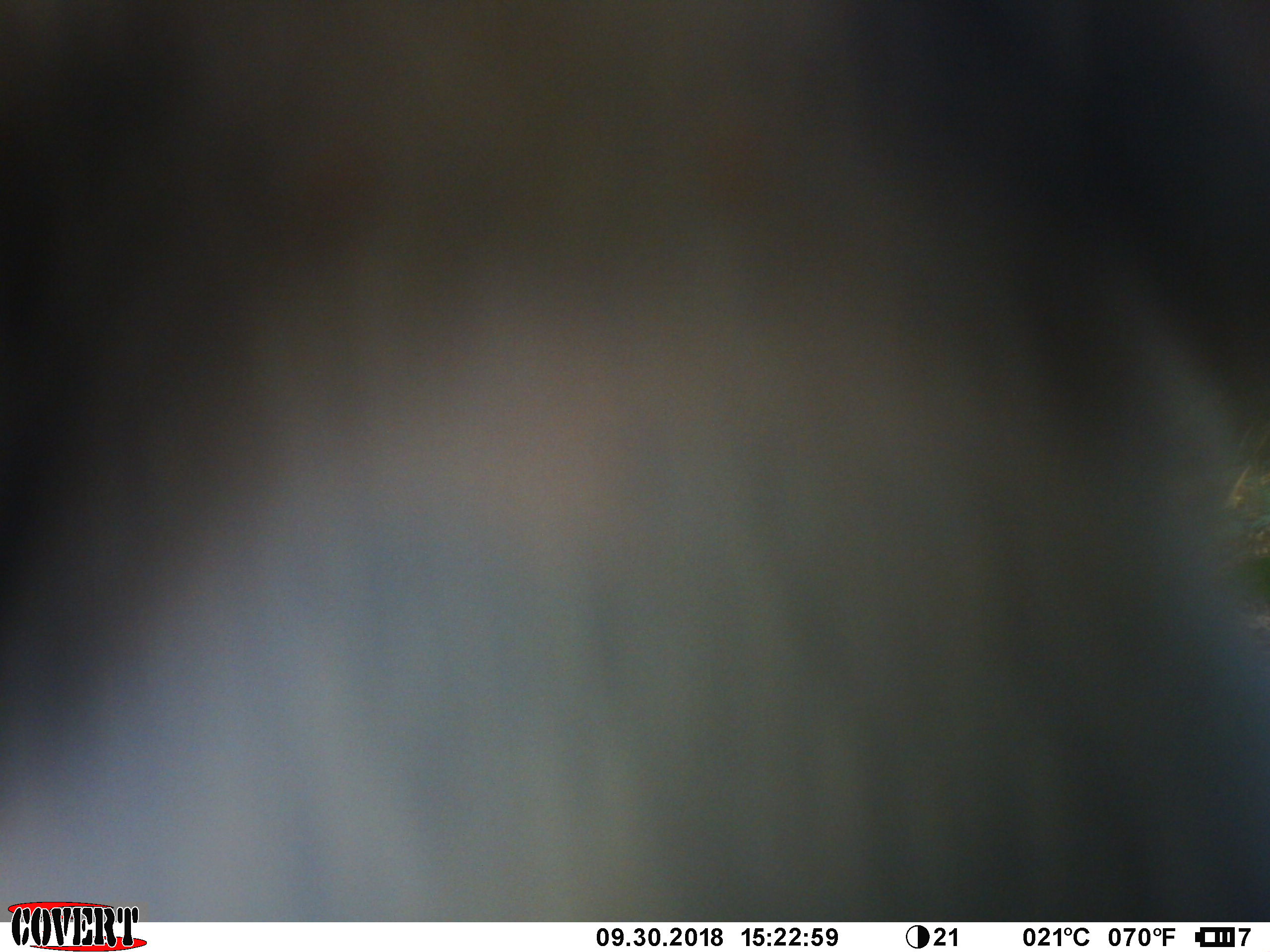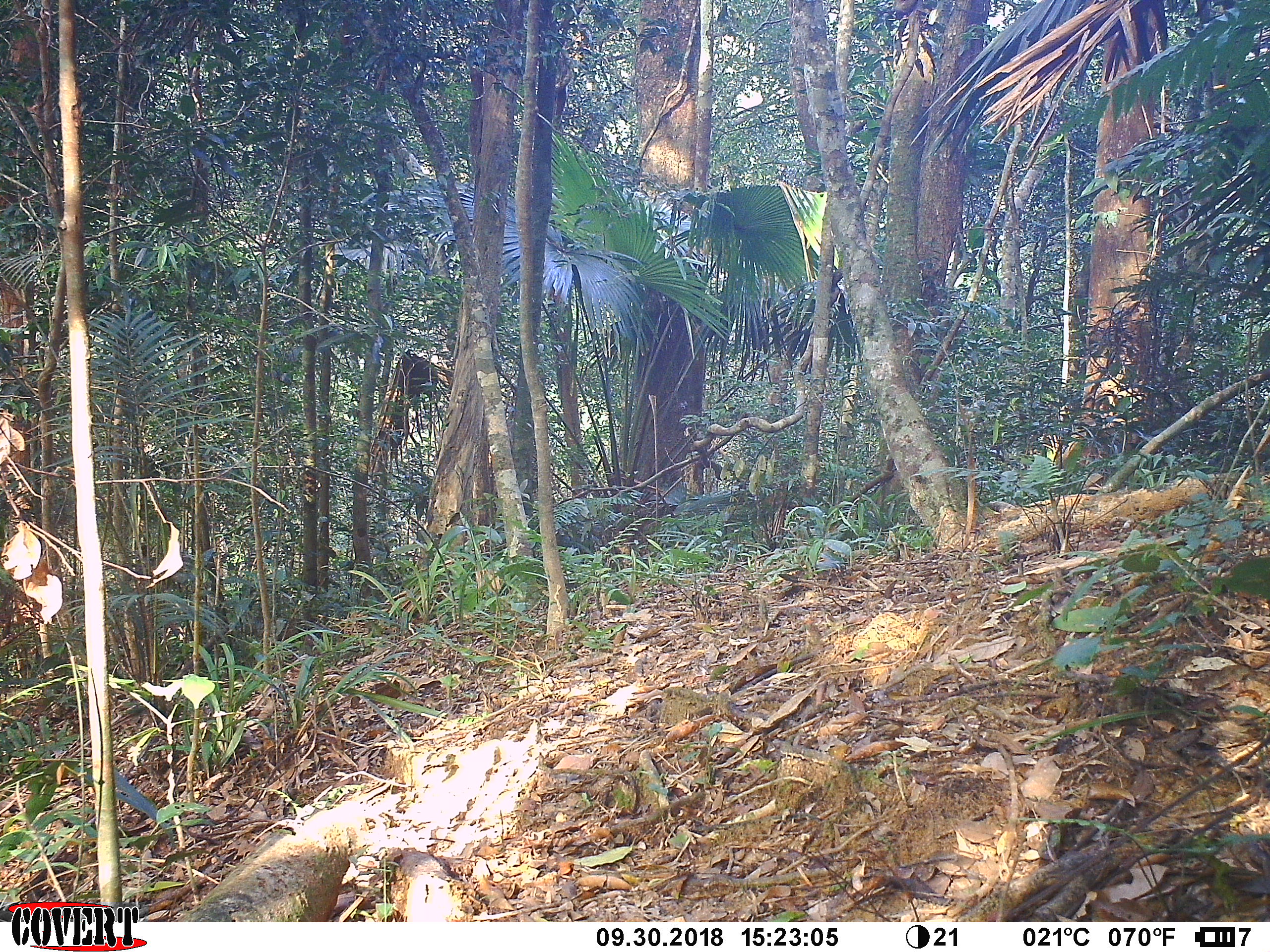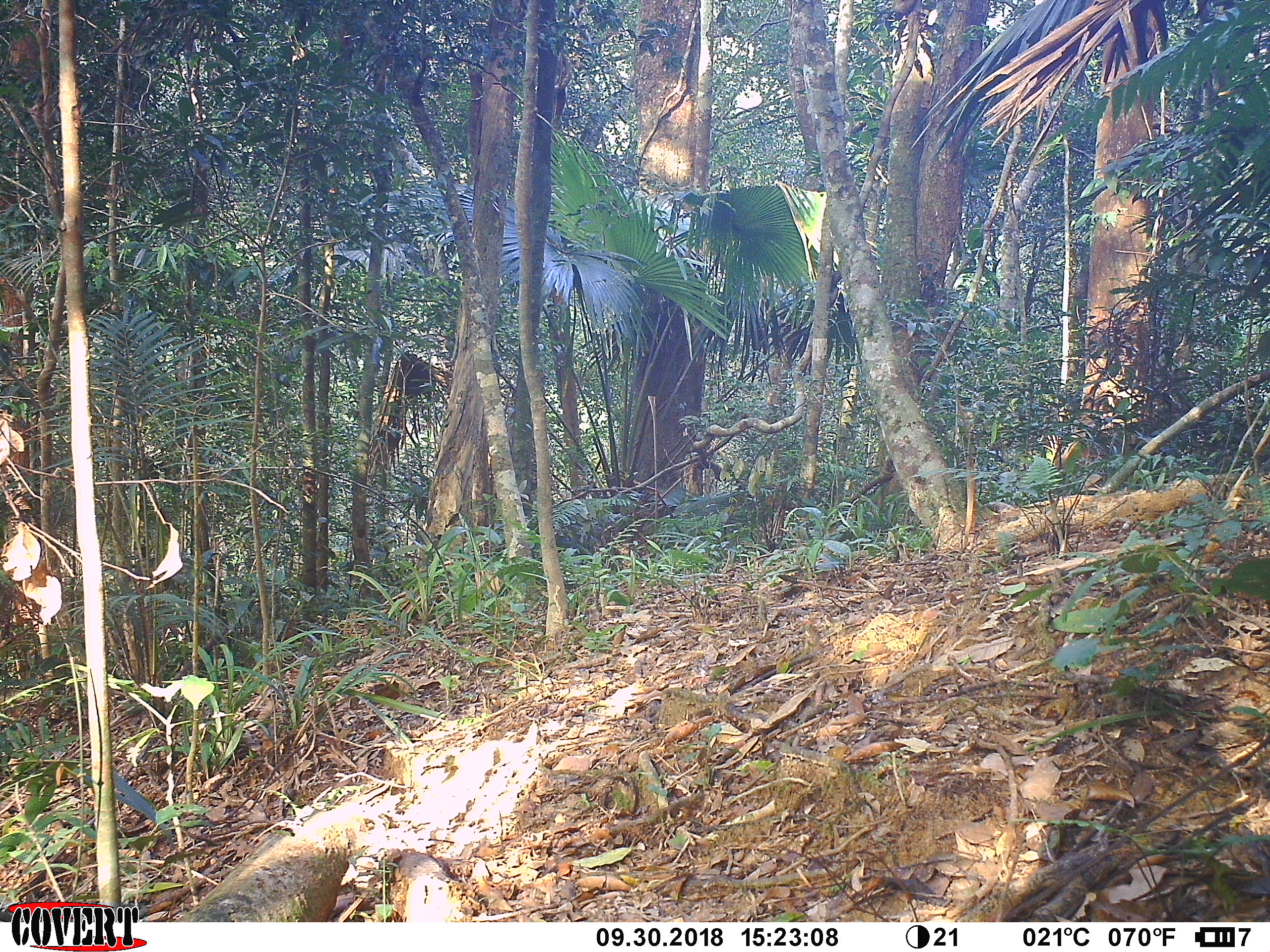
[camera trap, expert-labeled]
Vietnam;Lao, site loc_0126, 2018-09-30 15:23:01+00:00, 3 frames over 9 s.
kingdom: Animalia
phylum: Chordata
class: Mammalia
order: Primates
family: Cercopithecidae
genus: Macaca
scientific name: Macaca nemestrina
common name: pig-tailed macaque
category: pig tailed macaque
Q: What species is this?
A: Pig tailed macaque (pig-tailed macaque) (Macaca nemestrina).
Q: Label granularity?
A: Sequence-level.